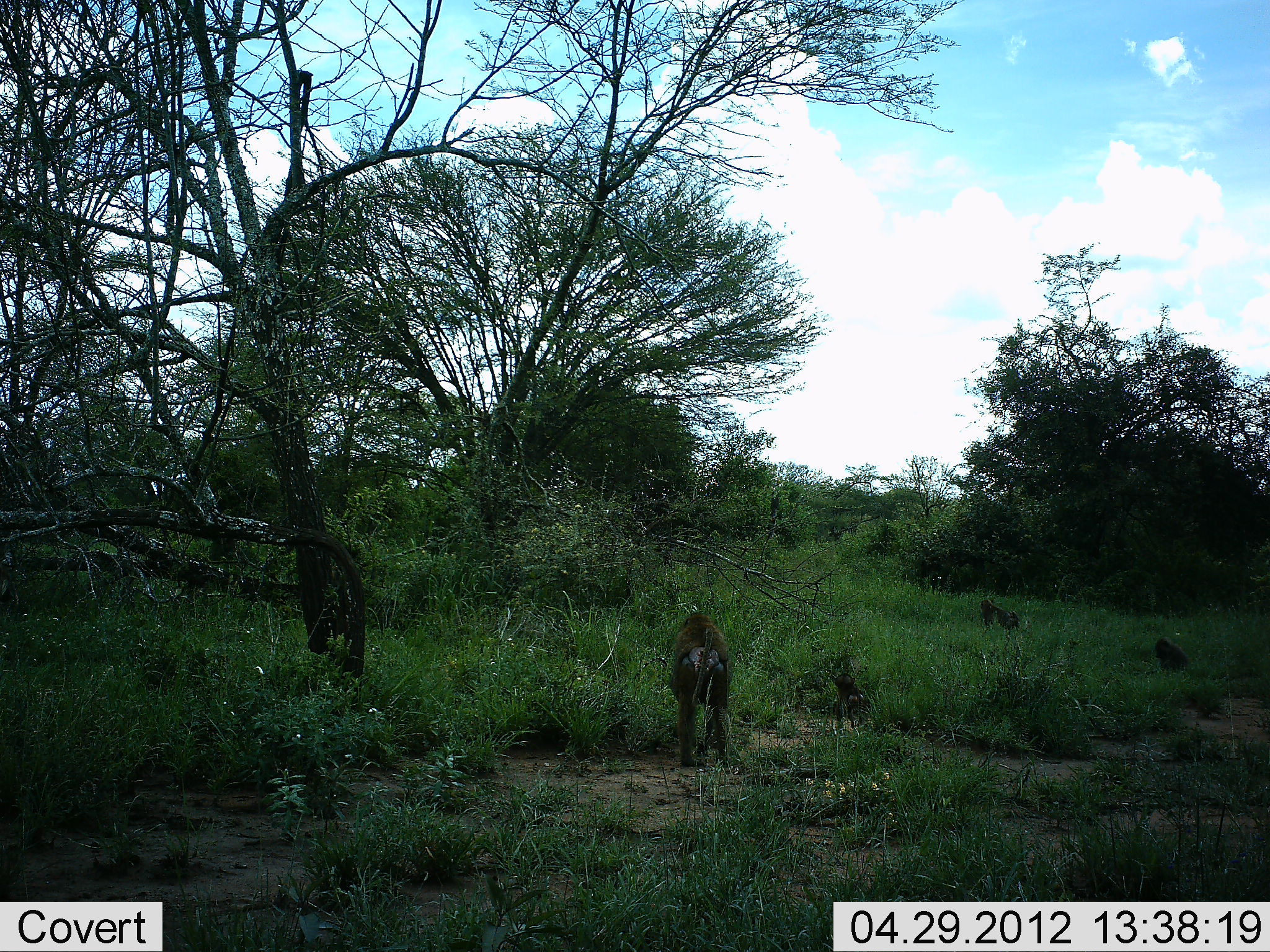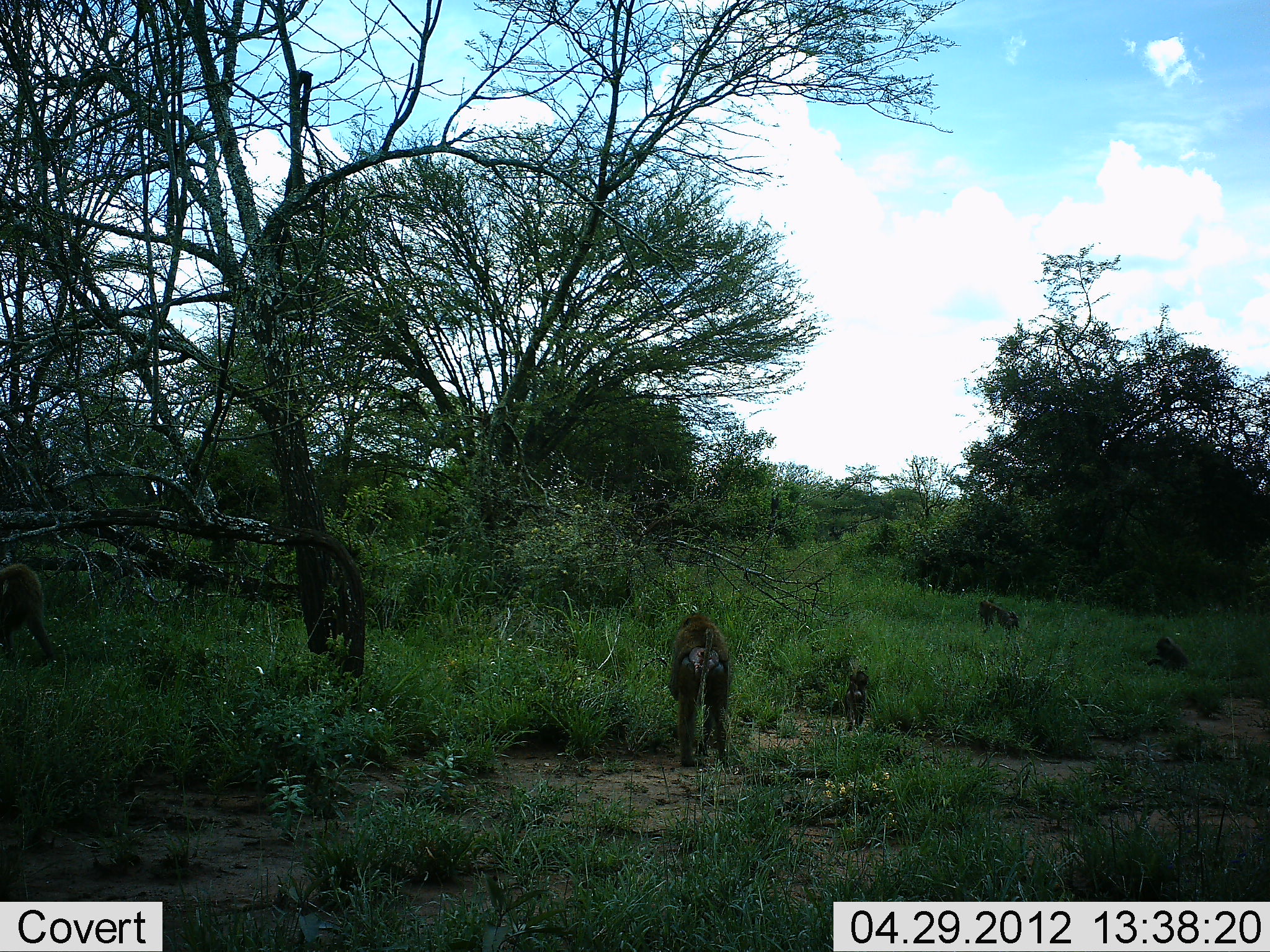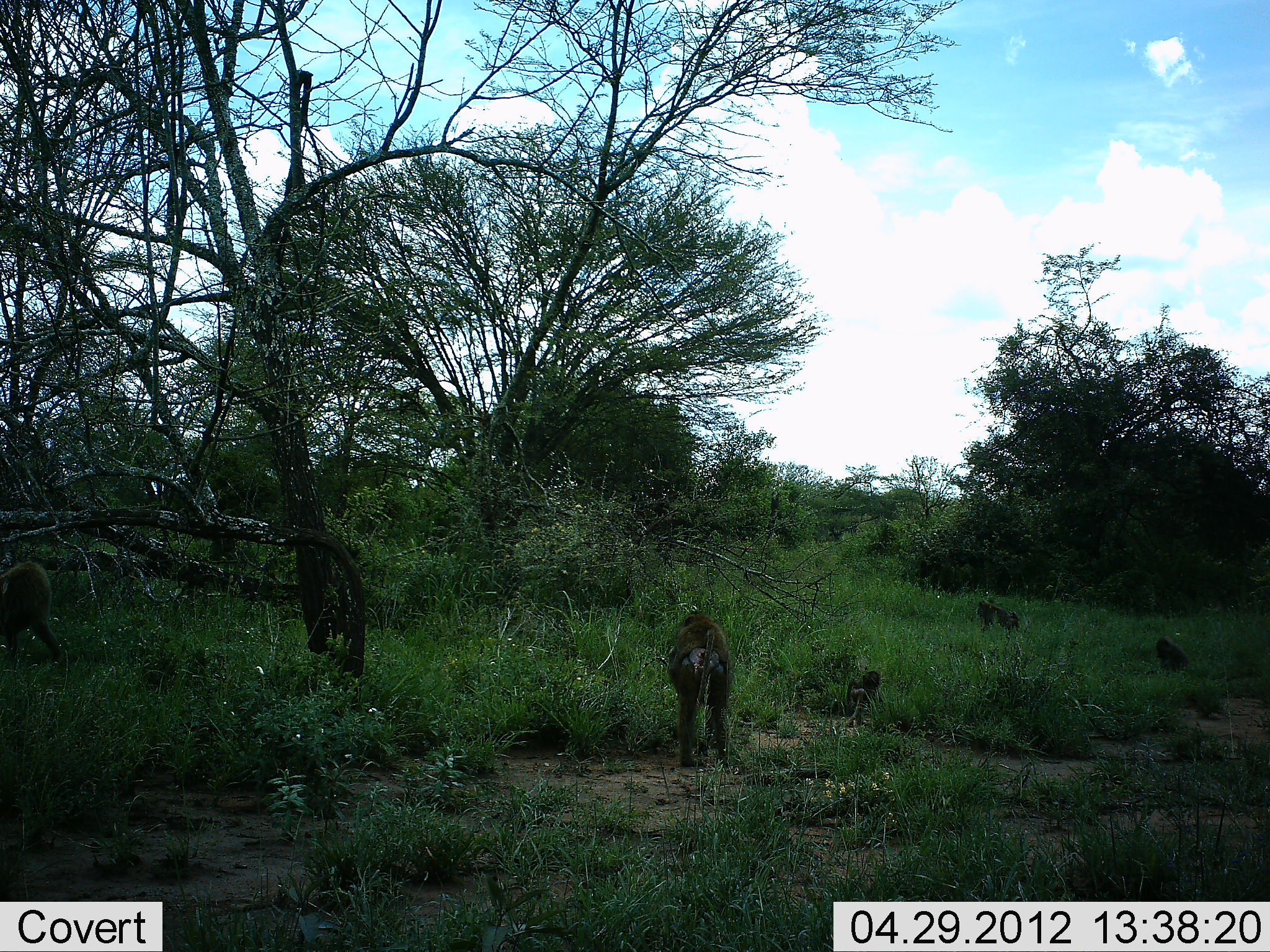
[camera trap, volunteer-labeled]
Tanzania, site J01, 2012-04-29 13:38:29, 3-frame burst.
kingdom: Animalia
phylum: Chordata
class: Mammalia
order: Primates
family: Cercopithecidae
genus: Papio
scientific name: Papio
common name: baboon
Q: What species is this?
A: Baboon (Papio).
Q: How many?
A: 5.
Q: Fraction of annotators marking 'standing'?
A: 64%.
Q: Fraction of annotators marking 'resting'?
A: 25%.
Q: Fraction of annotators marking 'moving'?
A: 64%.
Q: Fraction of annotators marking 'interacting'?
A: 4%.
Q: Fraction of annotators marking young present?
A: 86%.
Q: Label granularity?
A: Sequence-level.